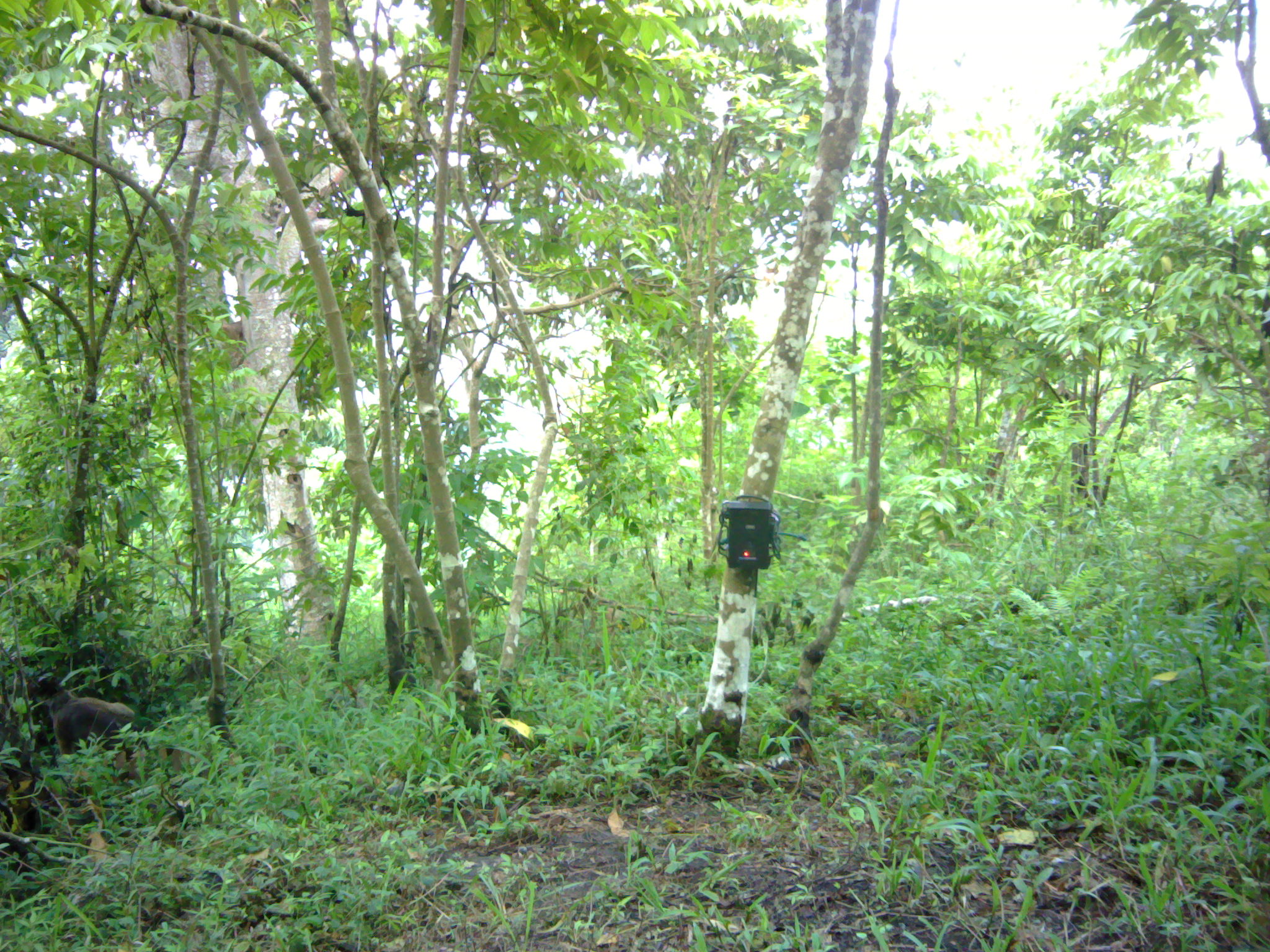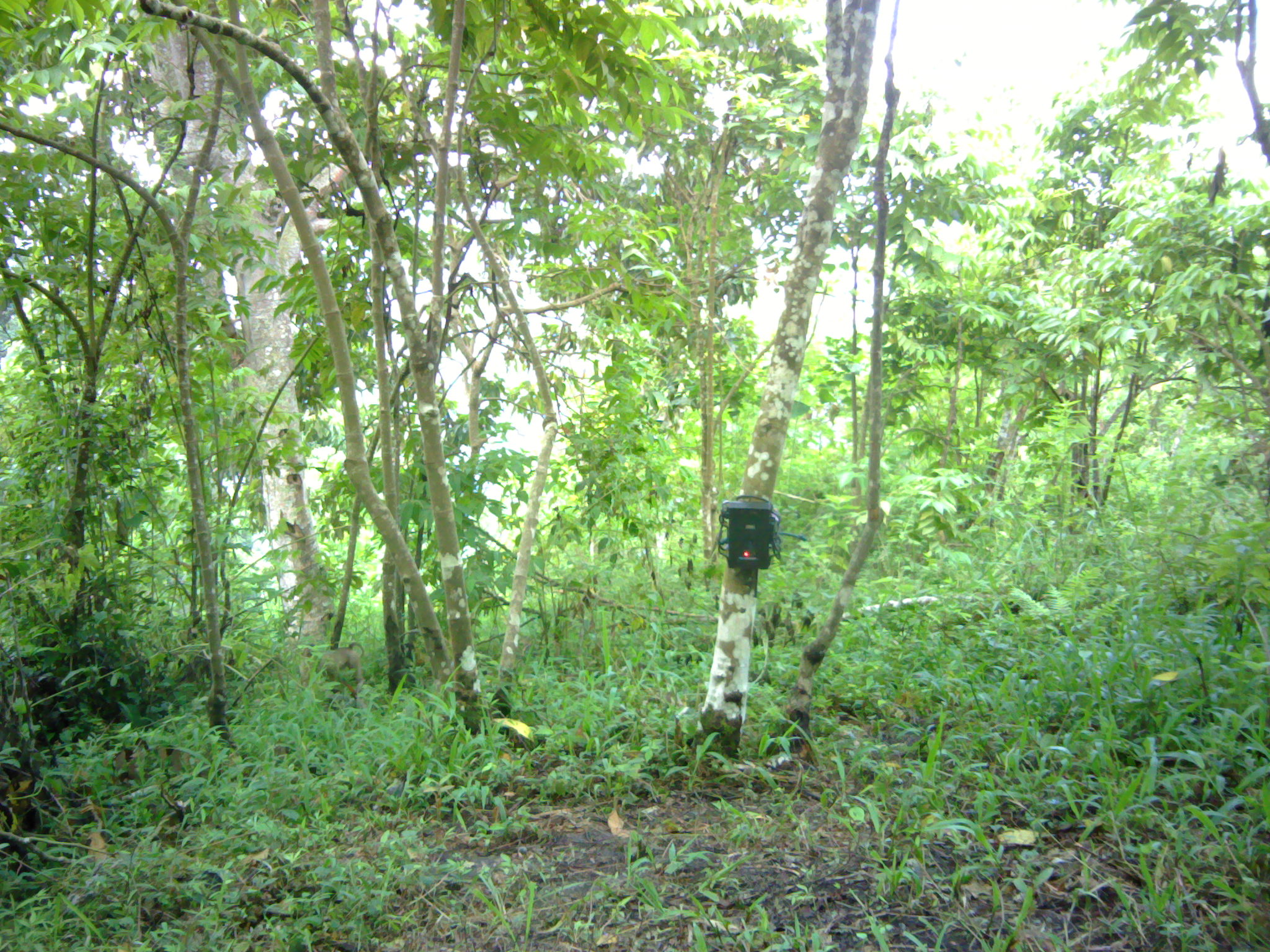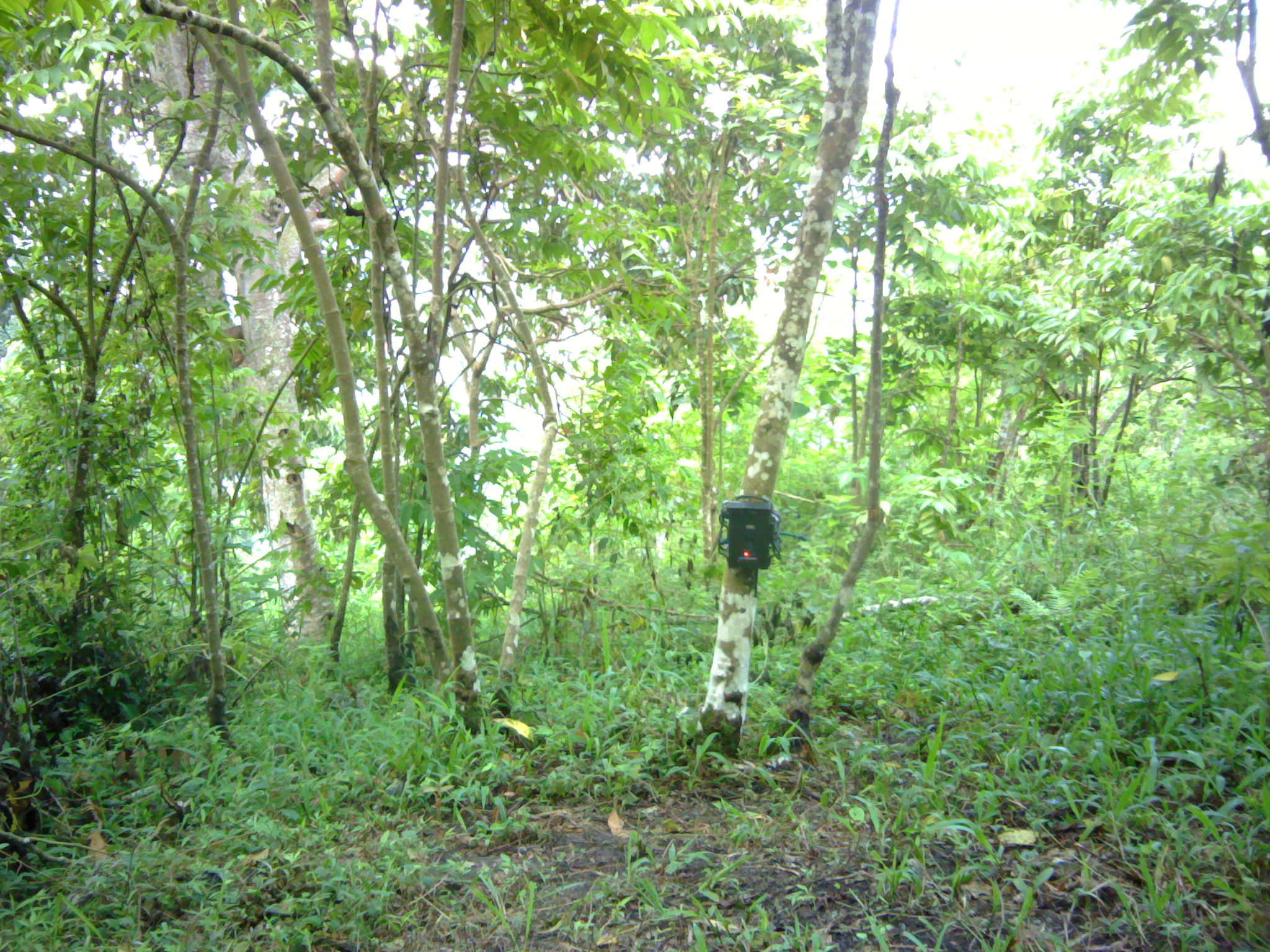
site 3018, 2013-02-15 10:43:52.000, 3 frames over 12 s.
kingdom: Animalia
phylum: Chordata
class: Mammalia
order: Primates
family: Cercopithecidae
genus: Macaca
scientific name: Macaca nemestrina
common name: southern pig-tailed macaque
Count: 1.